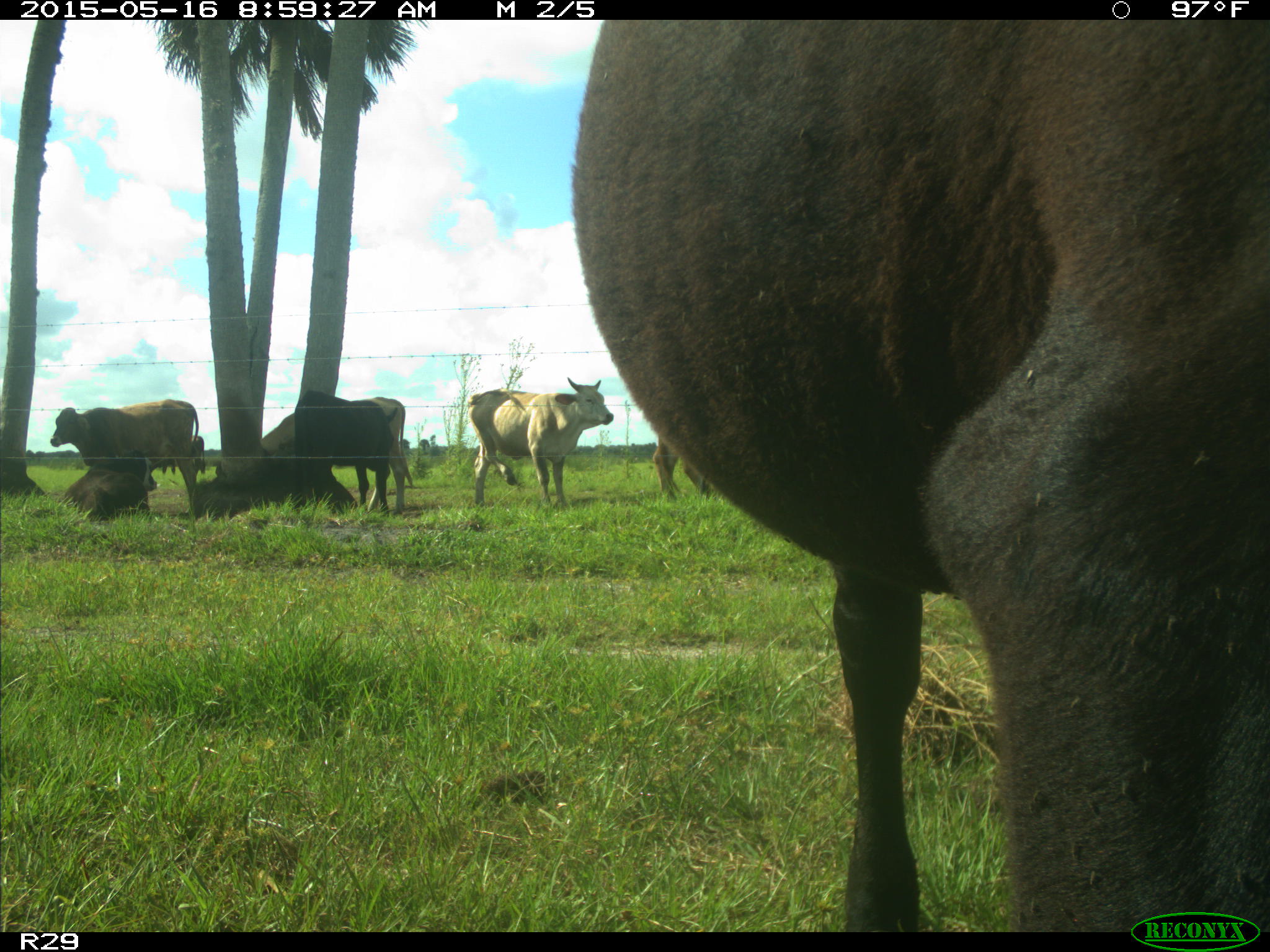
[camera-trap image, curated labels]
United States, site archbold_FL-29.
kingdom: Animalia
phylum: Chordata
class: Mammalia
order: Artiodactyla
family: Bovidae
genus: Bos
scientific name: Bos taurus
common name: domestic cow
Bos taurus (domestic cow).